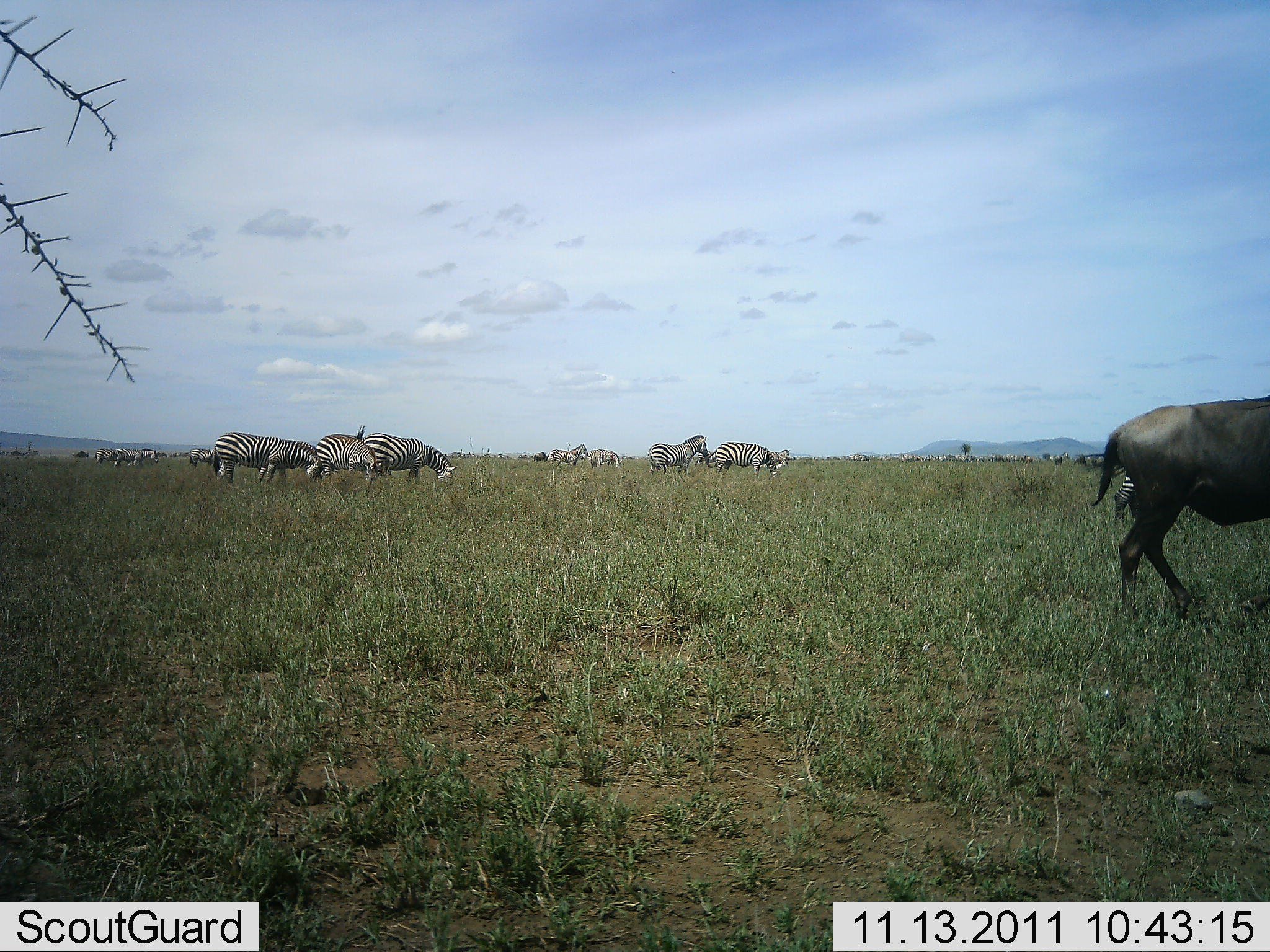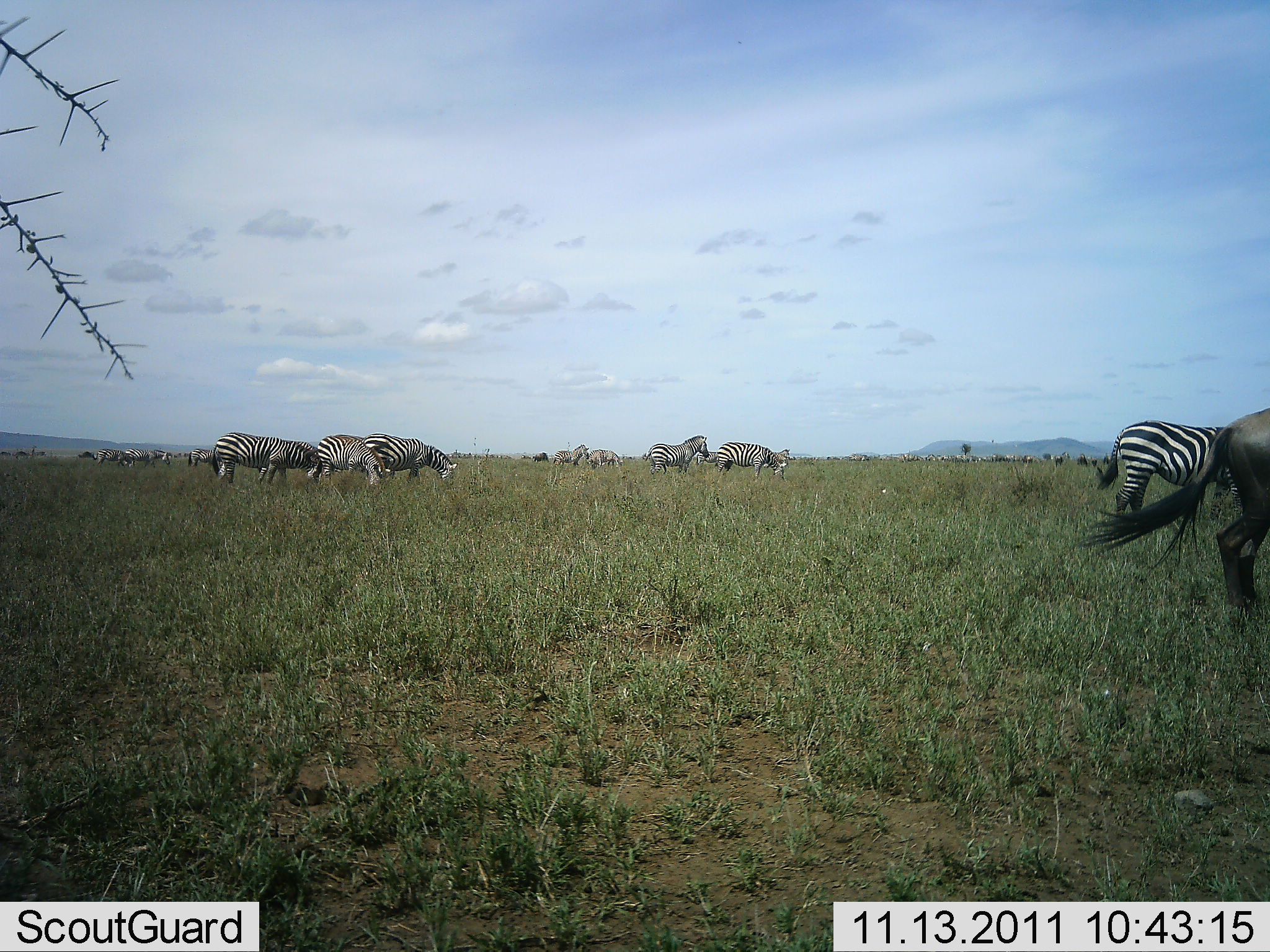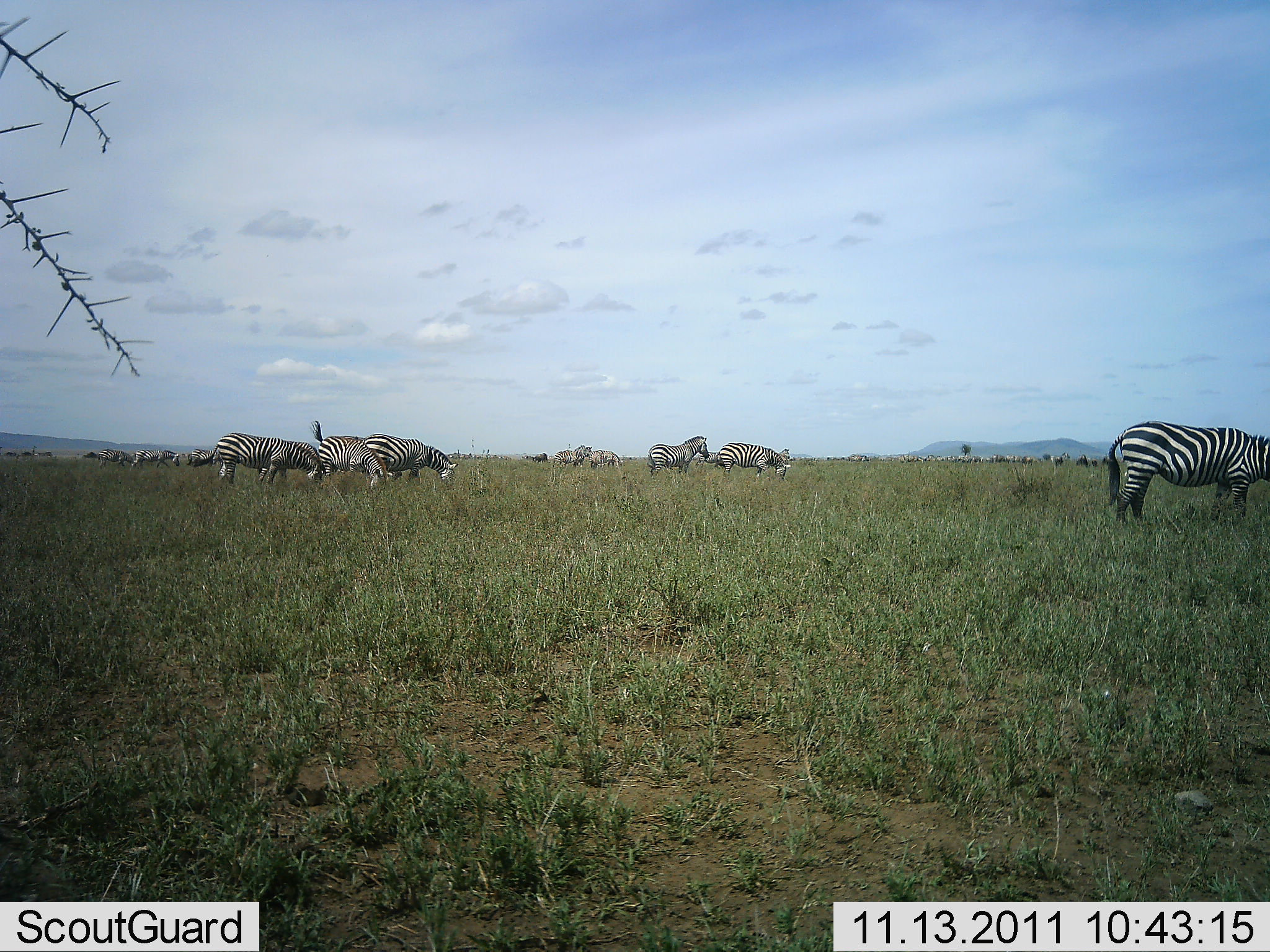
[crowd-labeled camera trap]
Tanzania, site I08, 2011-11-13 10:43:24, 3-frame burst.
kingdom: Animalia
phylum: Chordata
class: Mammalia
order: Artiodactyla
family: Bovidae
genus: Connochaetes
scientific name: Connochaetes taurinus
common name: blue wildebeest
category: wildebeest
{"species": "wildebeest (blue wildebeest) (Connochaetes taurinus)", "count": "1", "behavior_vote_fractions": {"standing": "20%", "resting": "0%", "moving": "100%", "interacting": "0%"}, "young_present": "0%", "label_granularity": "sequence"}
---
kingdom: Animalia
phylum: Chordata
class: Mammalia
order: Perissodactyla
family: Equidae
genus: Equus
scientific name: Equus quagga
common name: plains zebra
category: zebra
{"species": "zebra (plains zebra) (Equus quagga)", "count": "11-50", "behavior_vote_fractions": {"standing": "53%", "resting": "0%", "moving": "13%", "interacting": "0%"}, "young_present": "0%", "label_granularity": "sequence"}